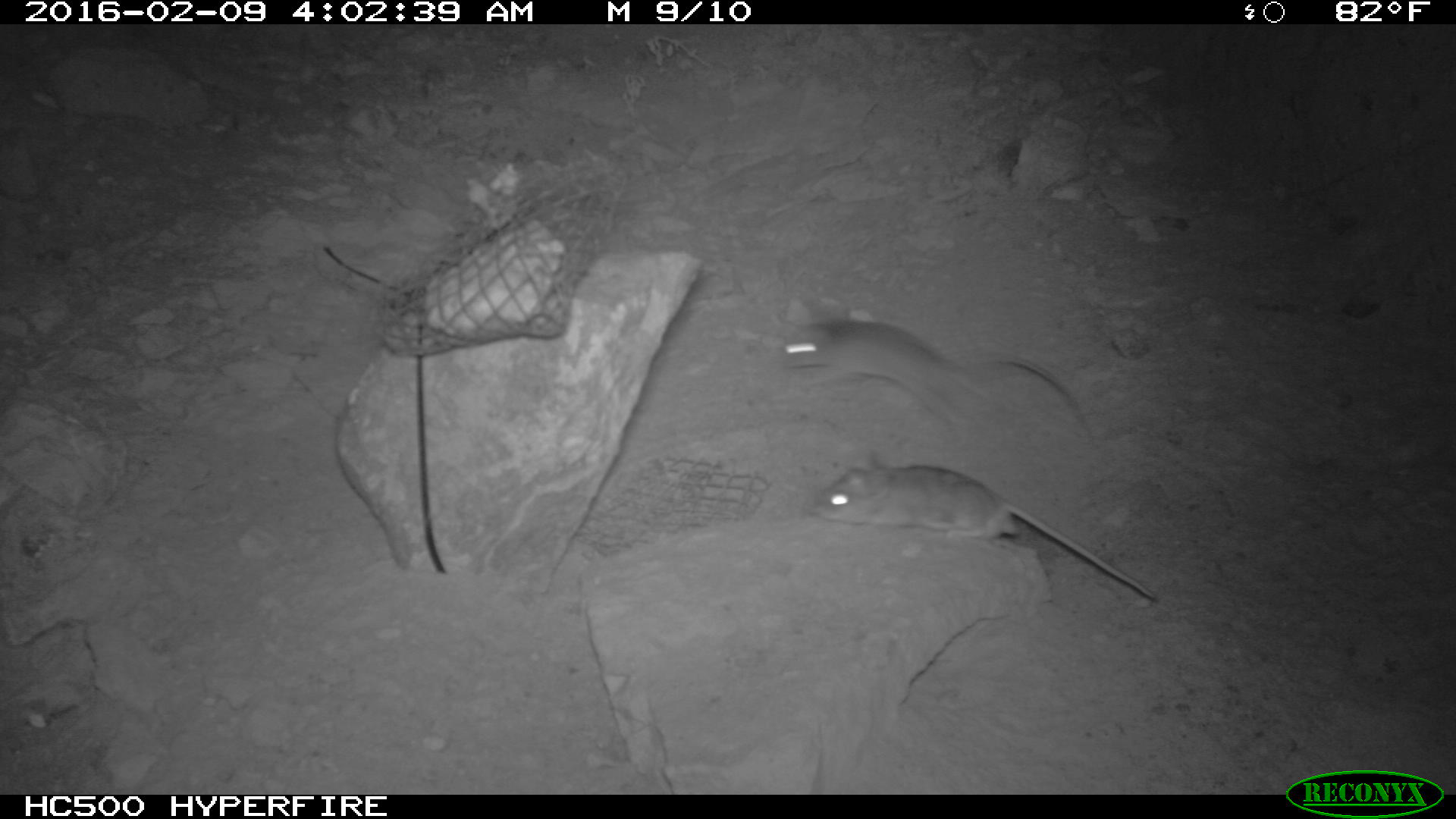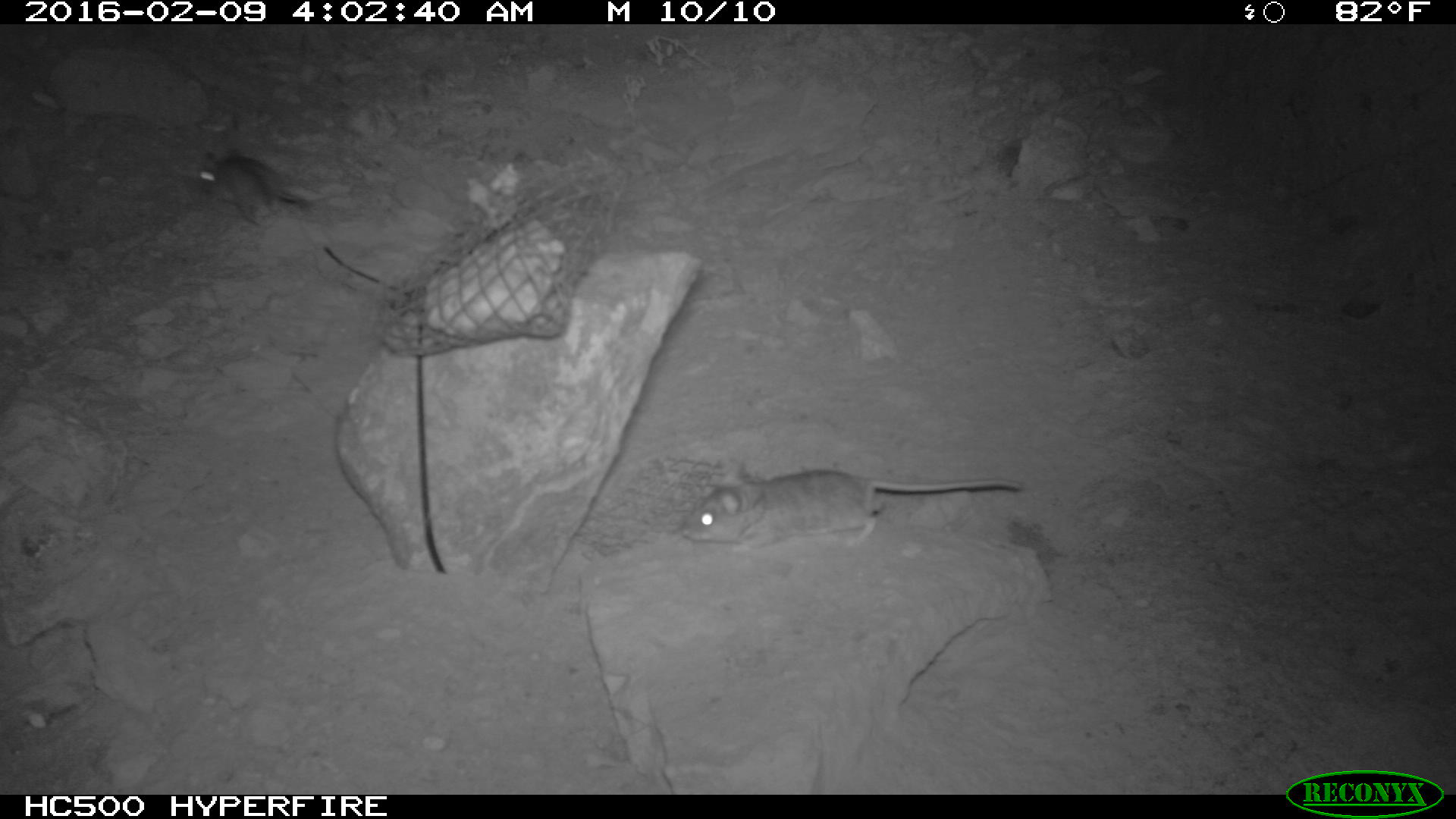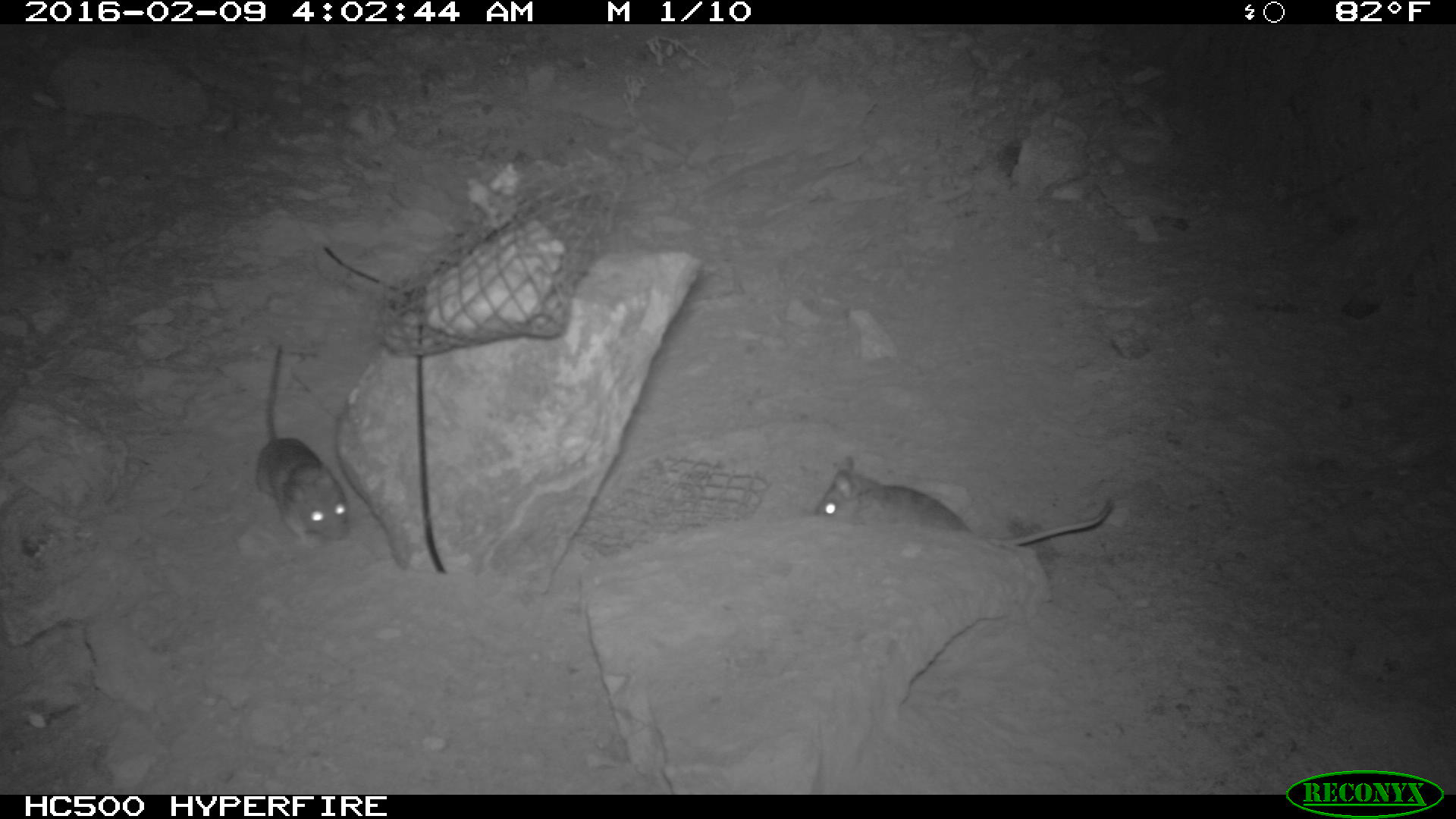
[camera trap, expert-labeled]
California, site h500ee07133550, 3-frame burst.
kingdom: Animalia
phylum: Chordata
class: Mammalia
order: Rodentia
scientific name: Rodentia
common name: rodent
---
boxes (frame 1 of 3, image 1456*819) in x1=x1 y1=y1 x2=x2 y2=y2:
rodent: x1=807 y1=444 x2=1160 y2=605; x1=773 y1=294 x2=1094 y2=444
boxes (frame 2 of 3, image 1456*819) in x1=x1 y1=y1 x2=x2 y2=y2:
rodent: x1=678 y1=467 x2=1023 y2=555; x1=192 y1=146 x2=298 y2=226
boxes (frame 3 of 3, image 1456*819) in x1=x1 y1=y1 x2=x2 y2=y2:
rodent: x1=813 y1=455 x2=1112 y2=546; x1=255 y1=345 x2=348 y2=550